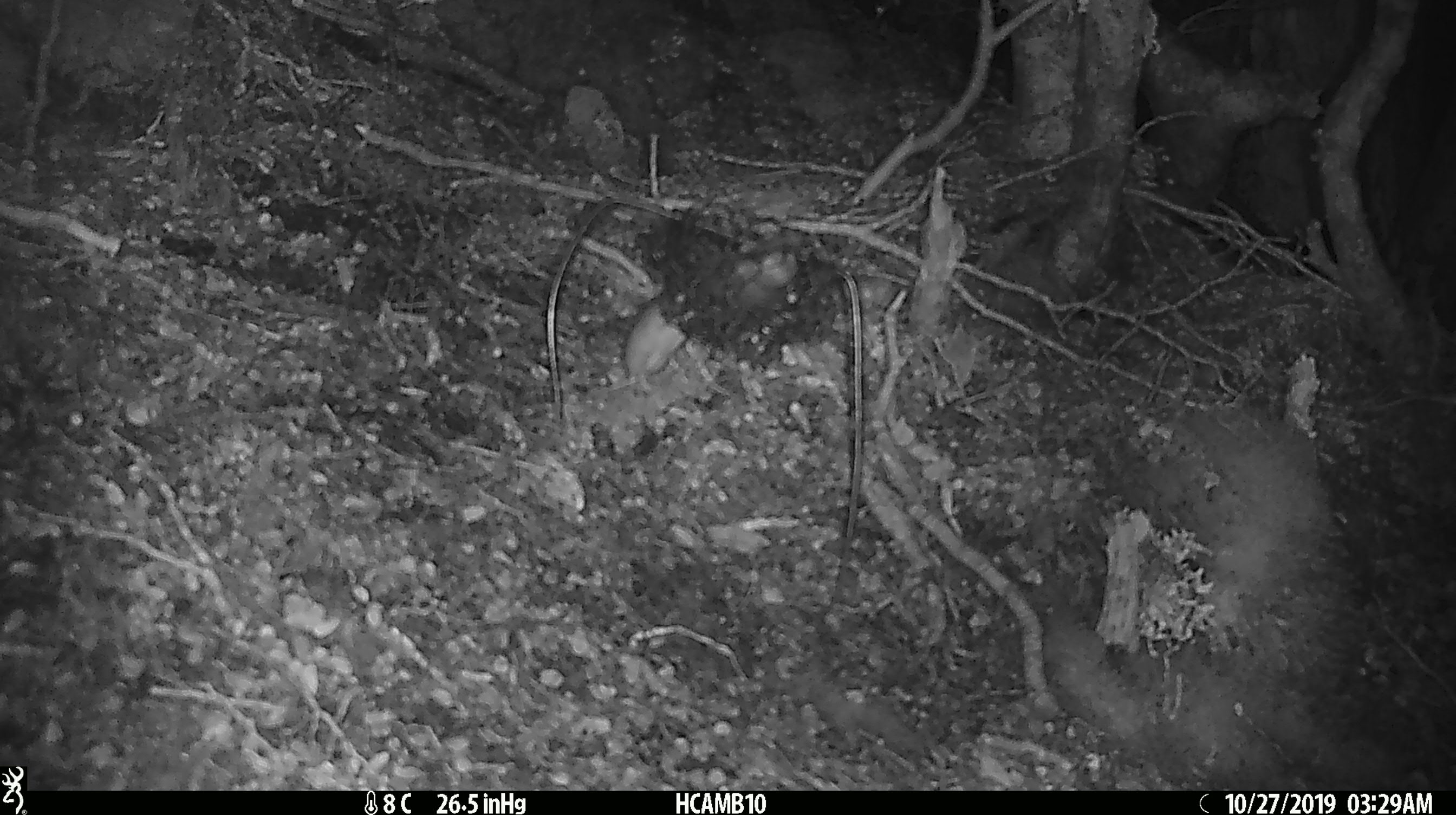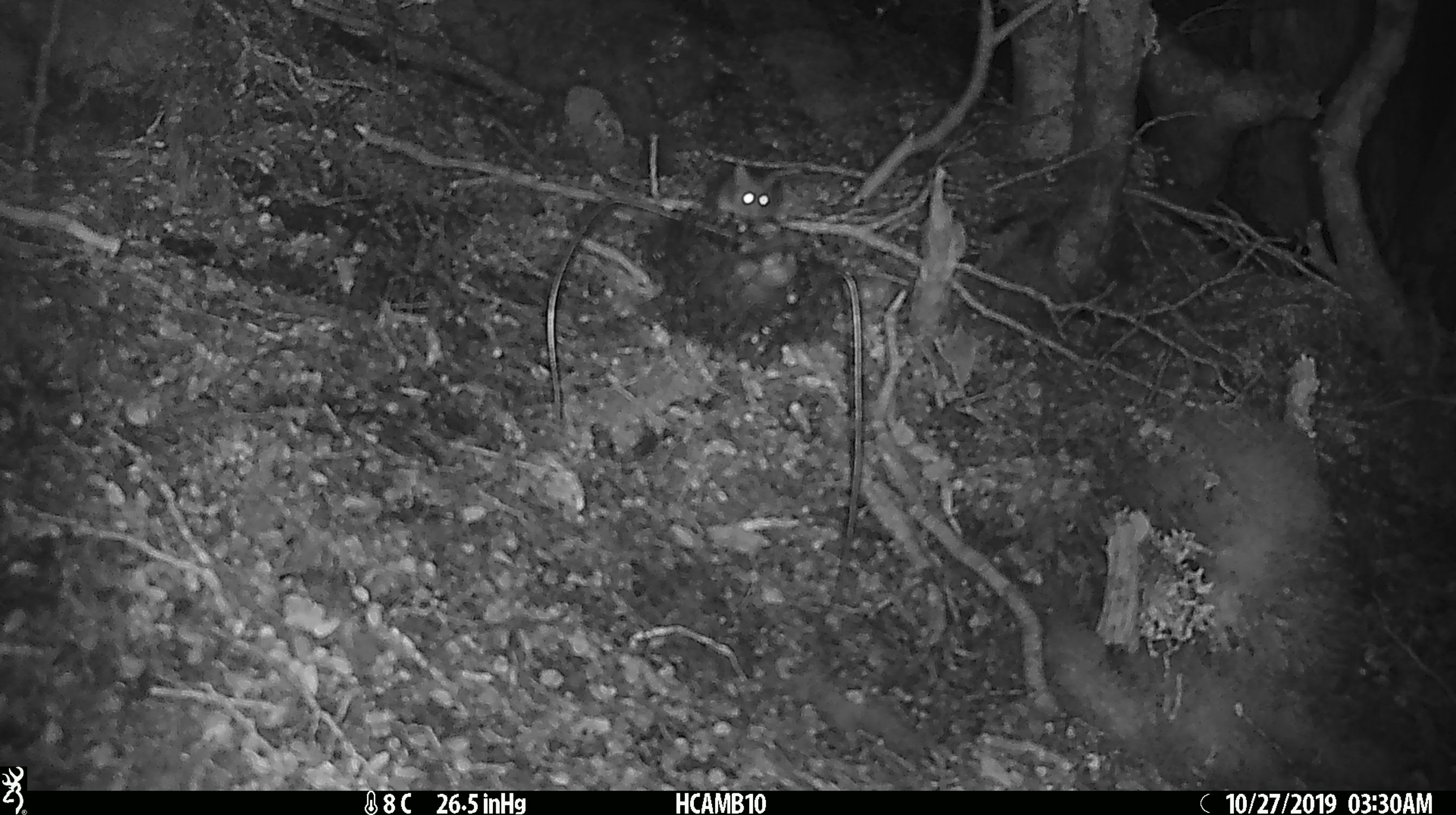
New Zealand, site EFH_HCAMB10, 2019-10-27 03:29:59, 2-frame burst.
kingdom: Animalia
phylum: Chordata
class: Mammalia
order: Rodentia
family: Muridae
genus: Mus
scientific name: Mus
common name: mouse